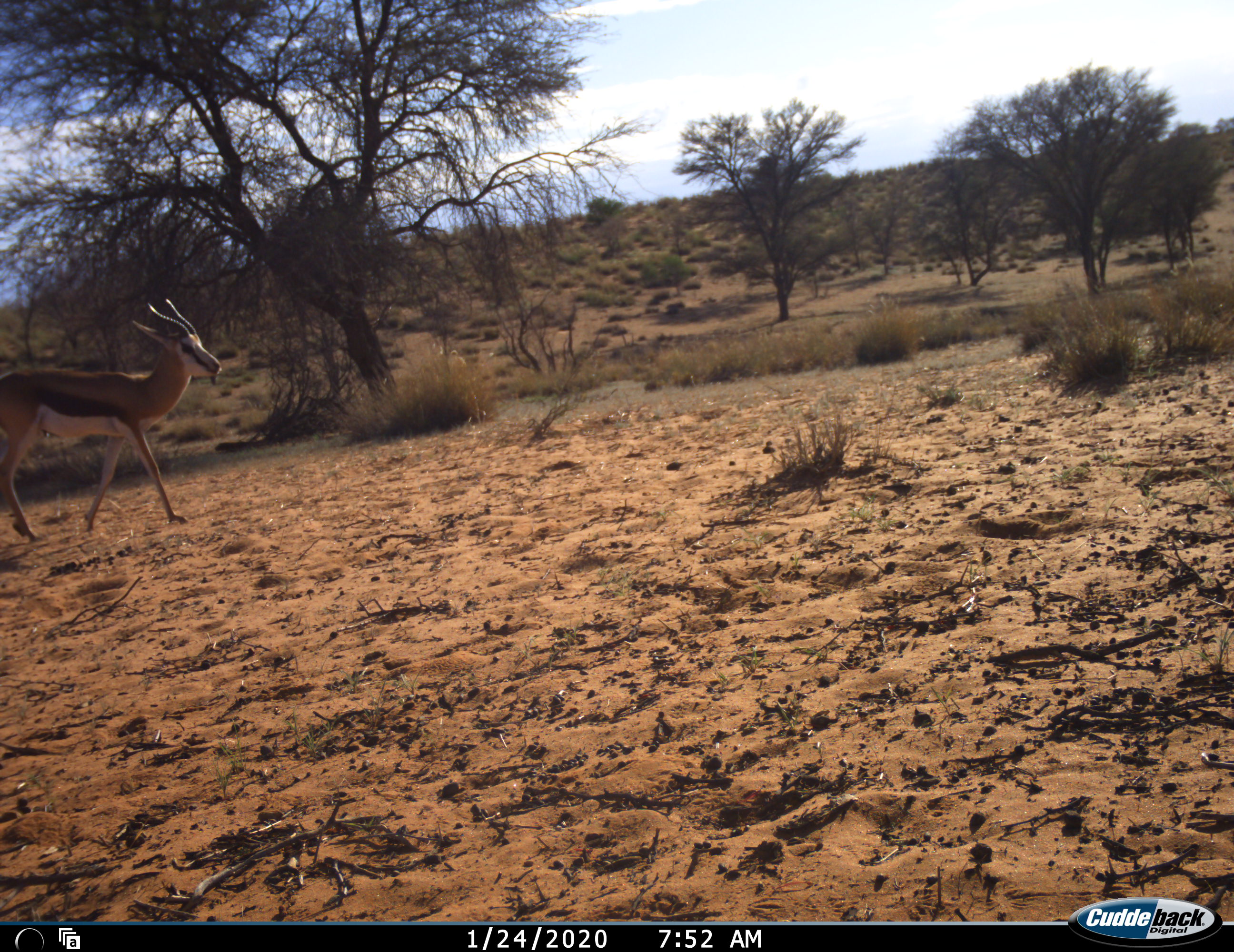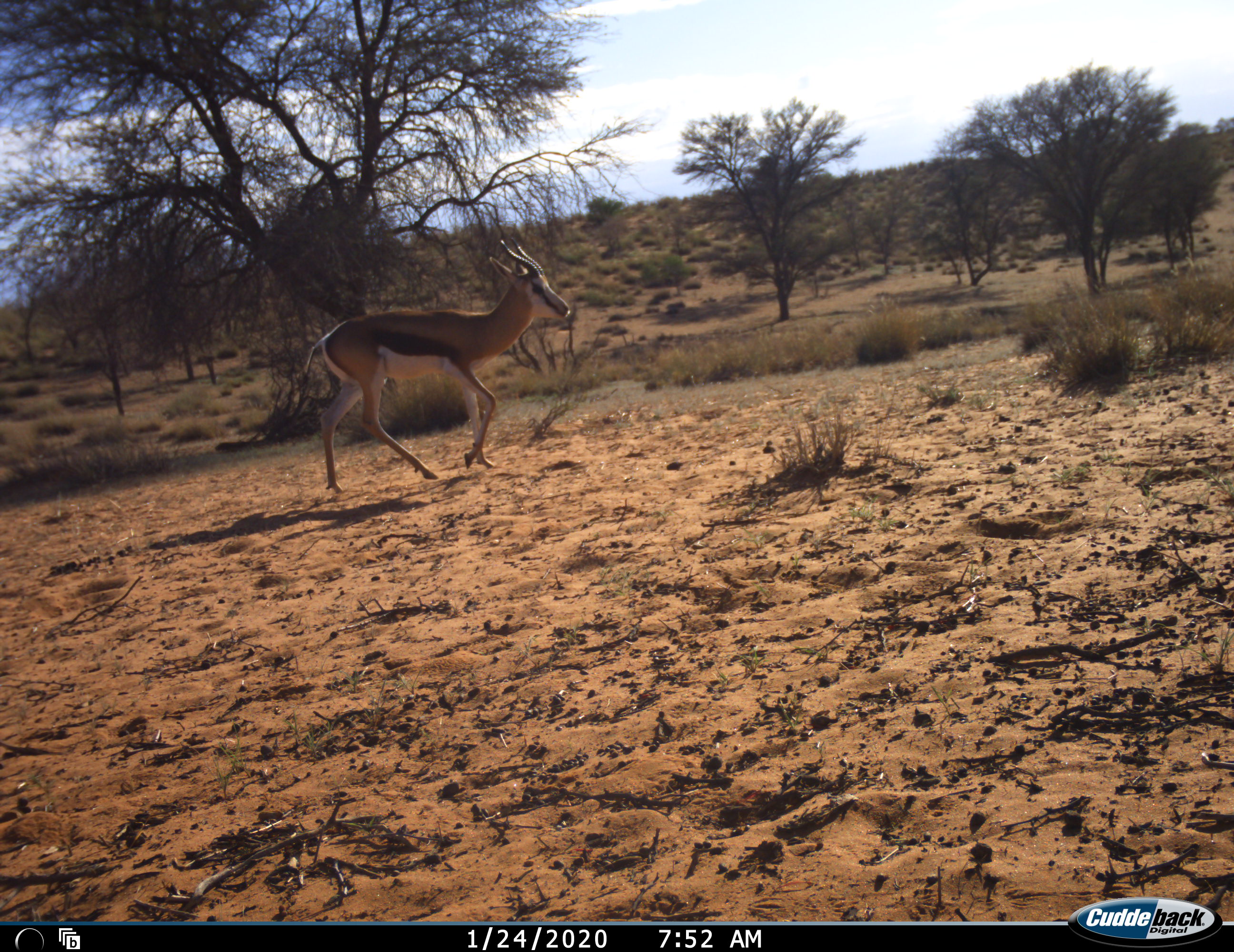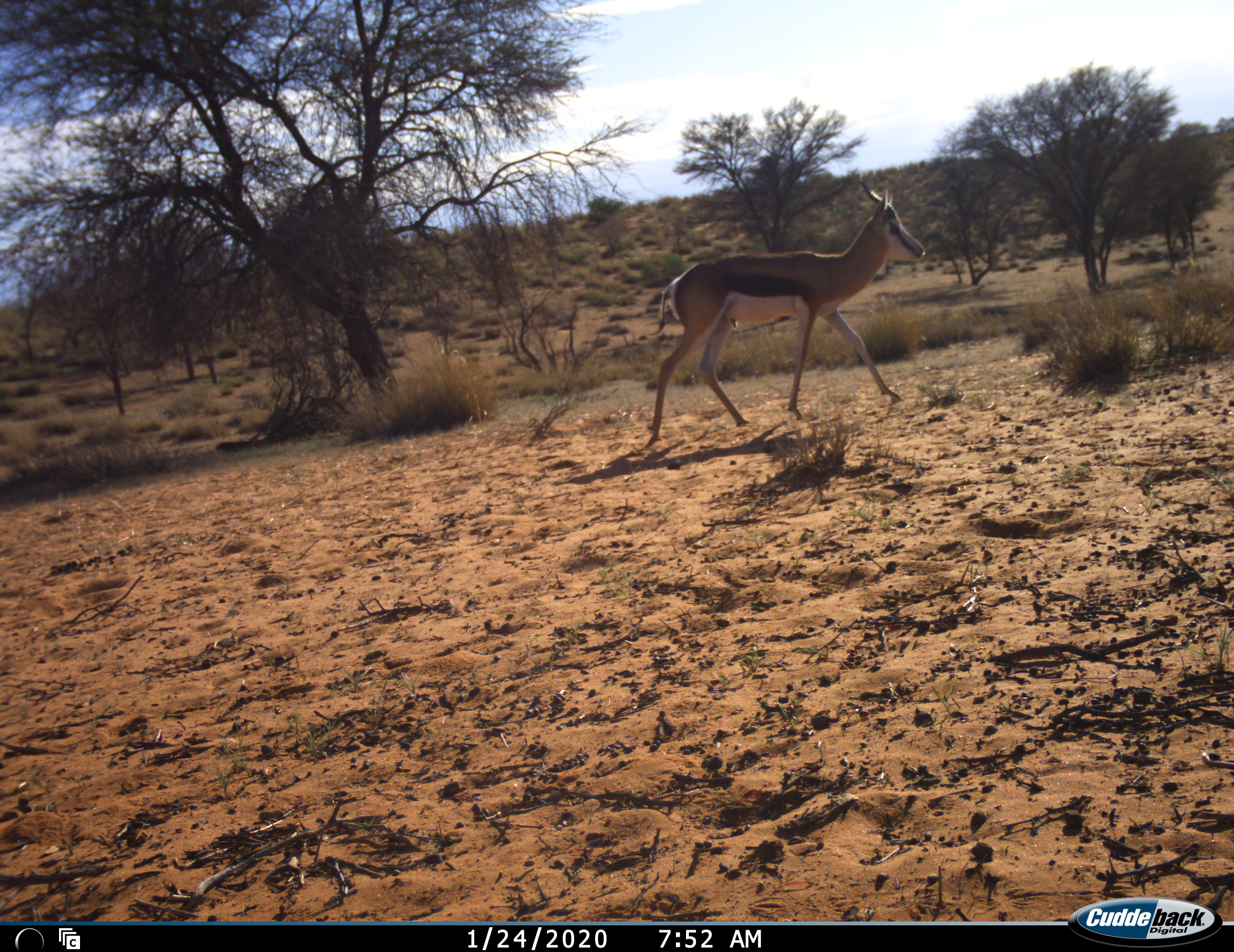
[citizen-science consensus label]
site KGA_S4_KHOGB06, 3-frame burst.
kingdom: Animalia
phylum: Chordata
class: Mammalia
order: Artiodactyla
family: Bovidae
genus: Antidorcas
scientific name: Antidorcas marsupialis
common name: springbok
Springbok (Antidorcas marsupialis), count 1. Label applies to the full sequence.